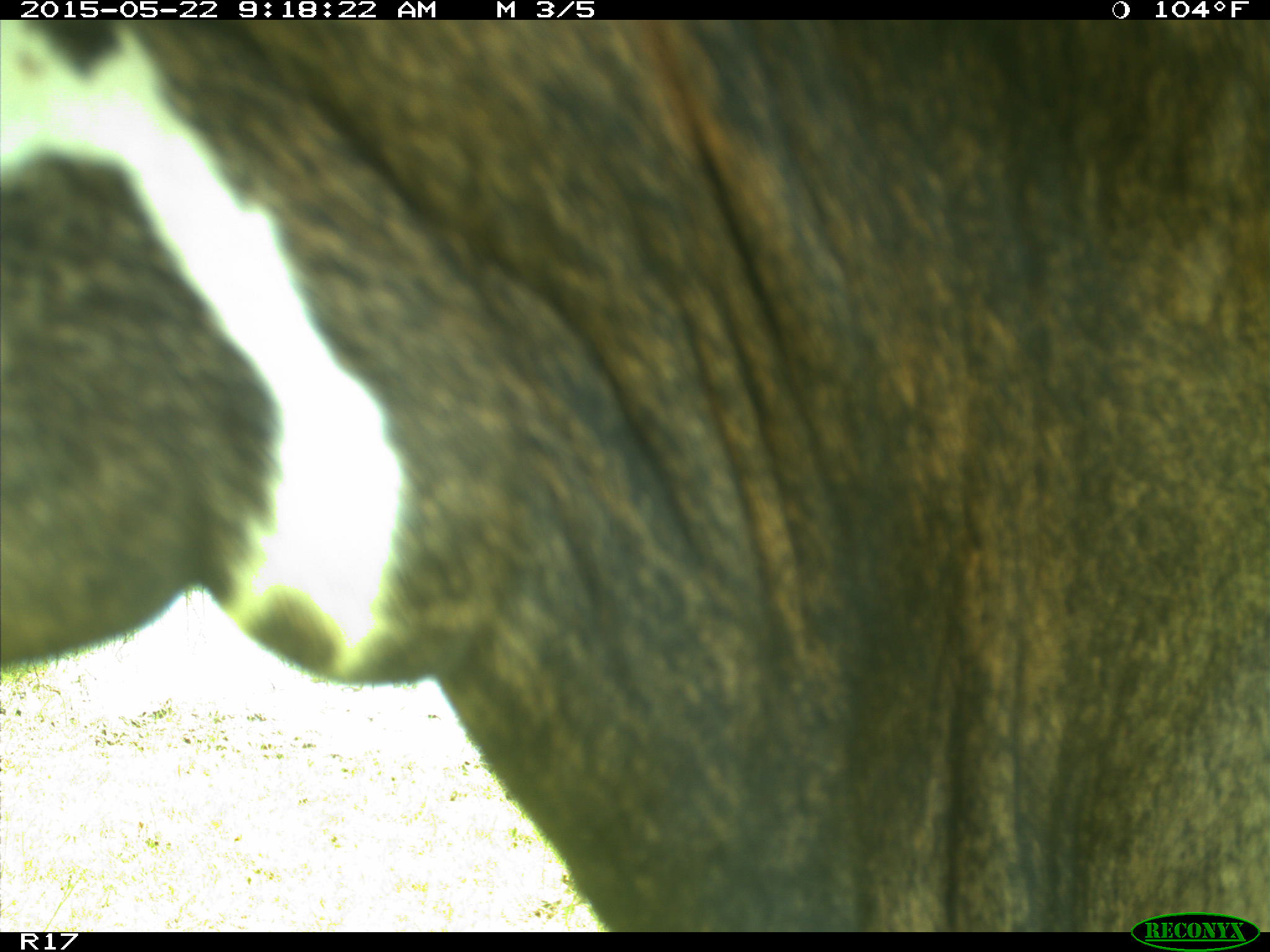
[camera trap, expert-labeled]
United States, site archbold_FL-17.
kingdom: Animalia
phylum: Chordata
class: Mammalia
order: Artiodactyla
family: Bovidae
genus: Bos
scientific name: Bos taurus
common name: domestic cow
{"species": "Bos taurus (domestic cow)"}